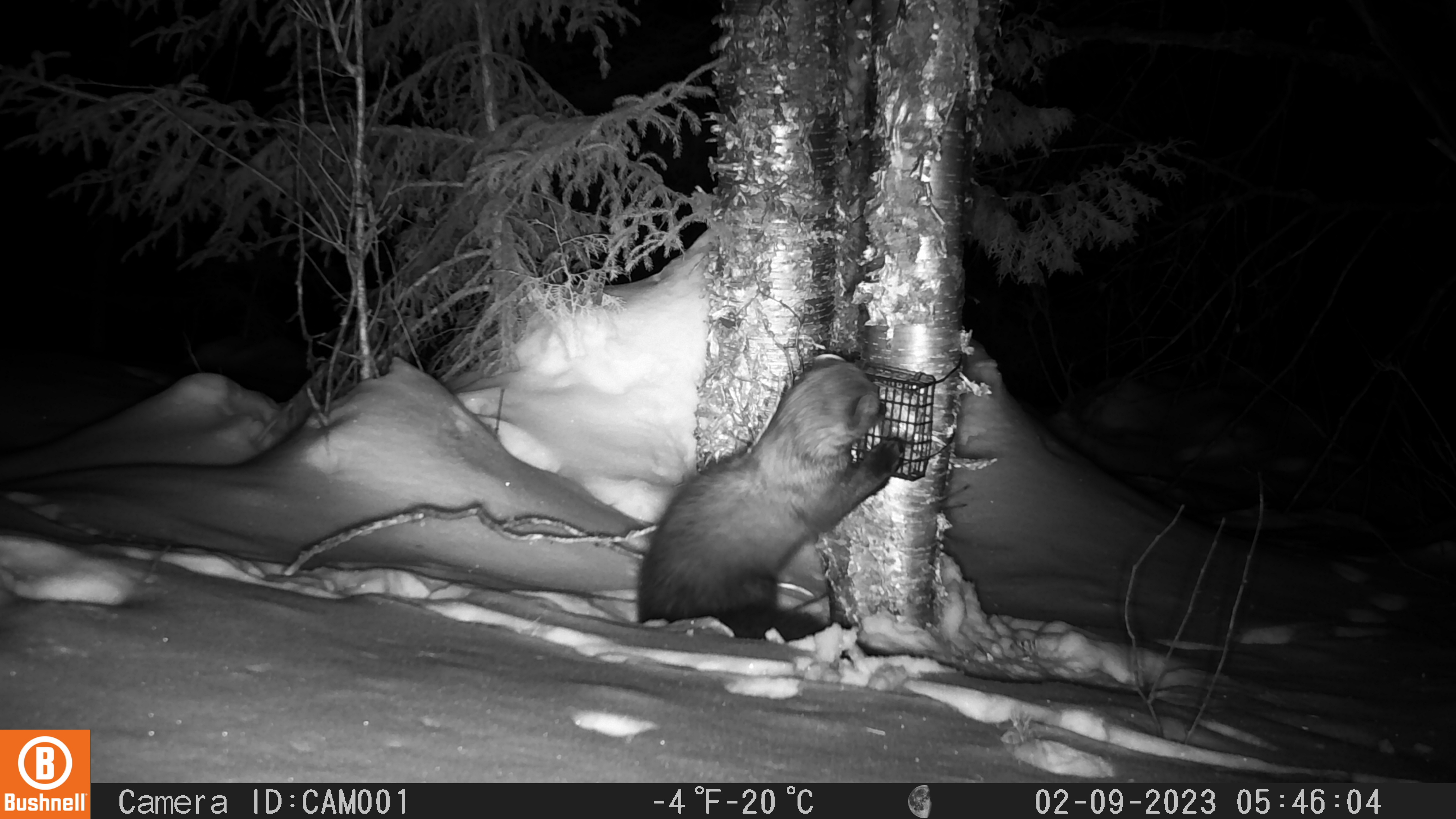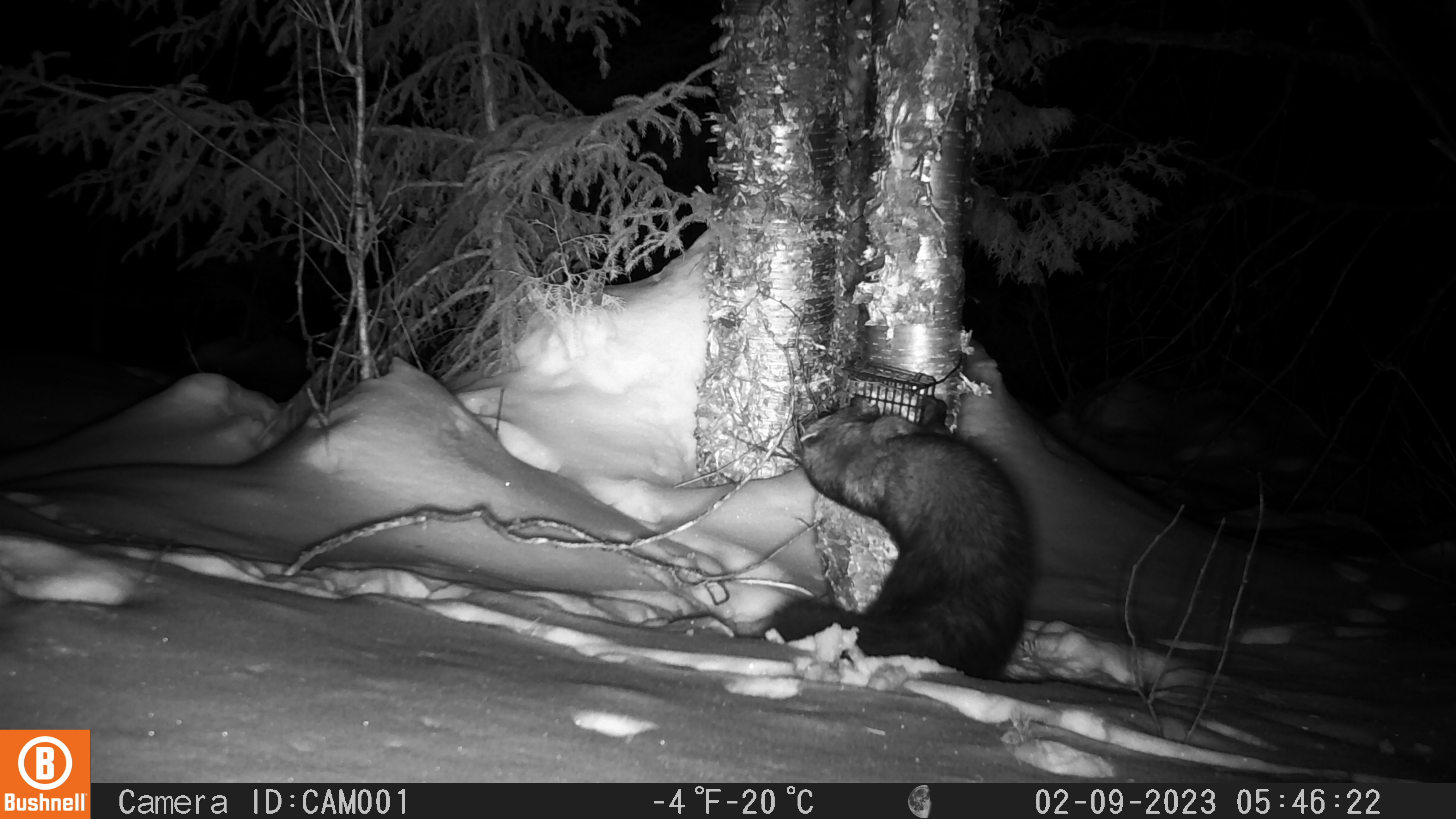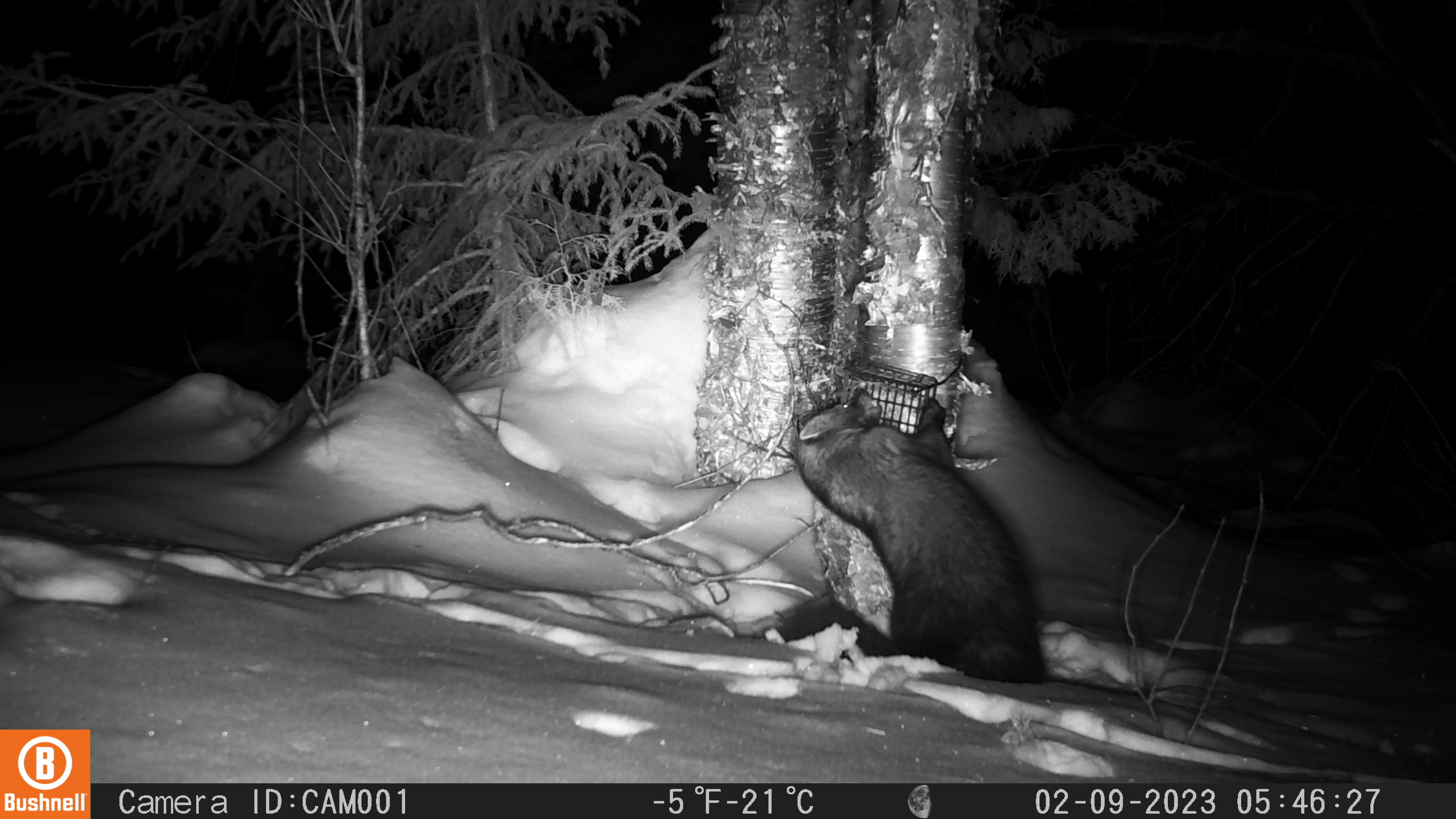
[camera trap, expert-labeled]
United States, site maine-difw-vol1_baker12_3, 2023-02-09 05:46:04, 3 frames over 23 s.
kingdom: Animalia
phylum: Chordata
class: Mammalia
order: Carnivora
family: Mustelidae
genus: Pekania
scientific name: Pekania pennanti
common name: fisher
Fisher (Pekania pennanti).